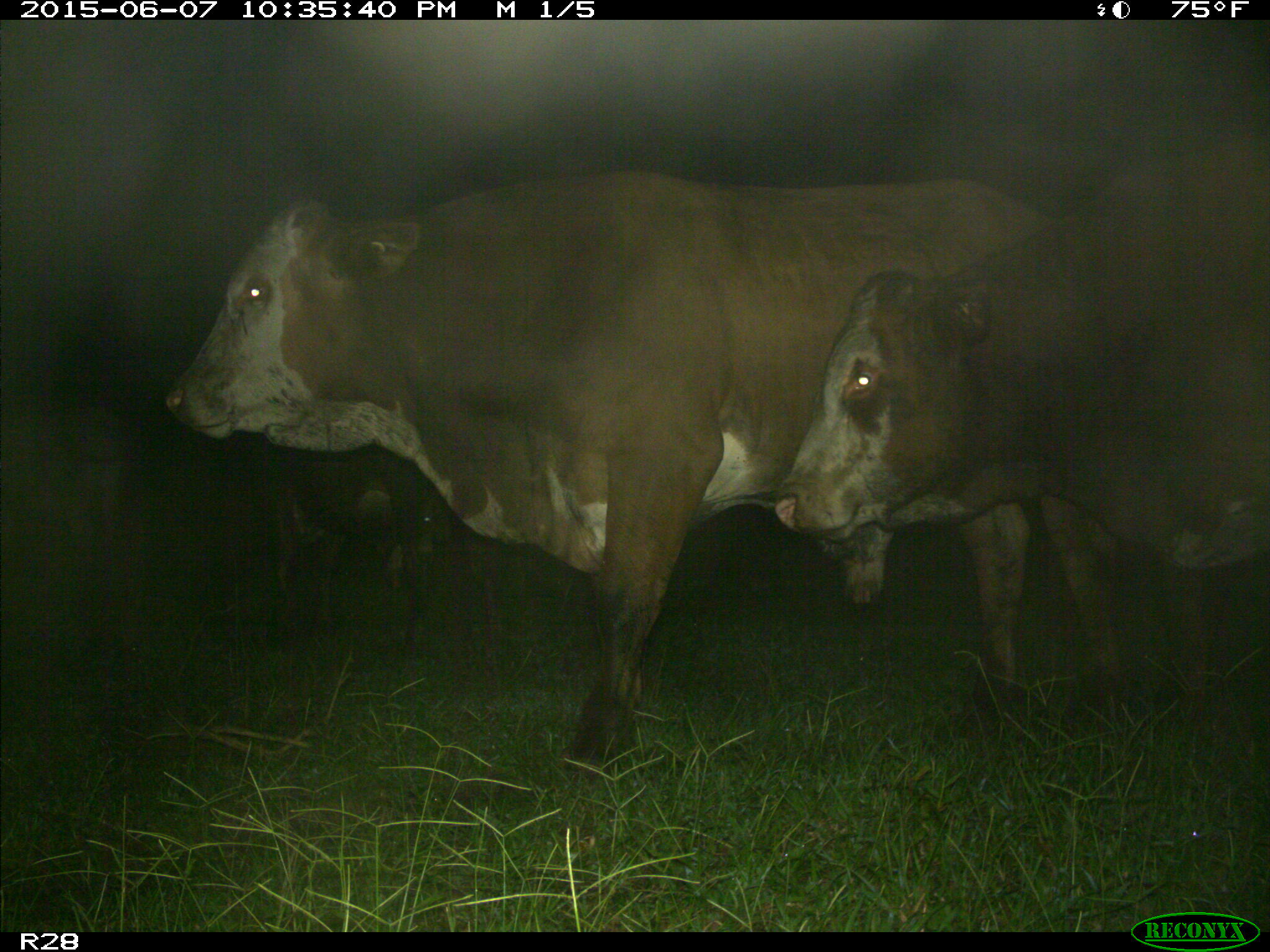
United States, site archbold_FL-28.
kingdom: Animalia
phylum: Chordata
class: Mammalia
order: Artiodactyla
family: Bovidae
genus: Bos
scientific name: Bos taurus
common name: domestic cow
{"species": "Bos taurus (domestic cow)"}